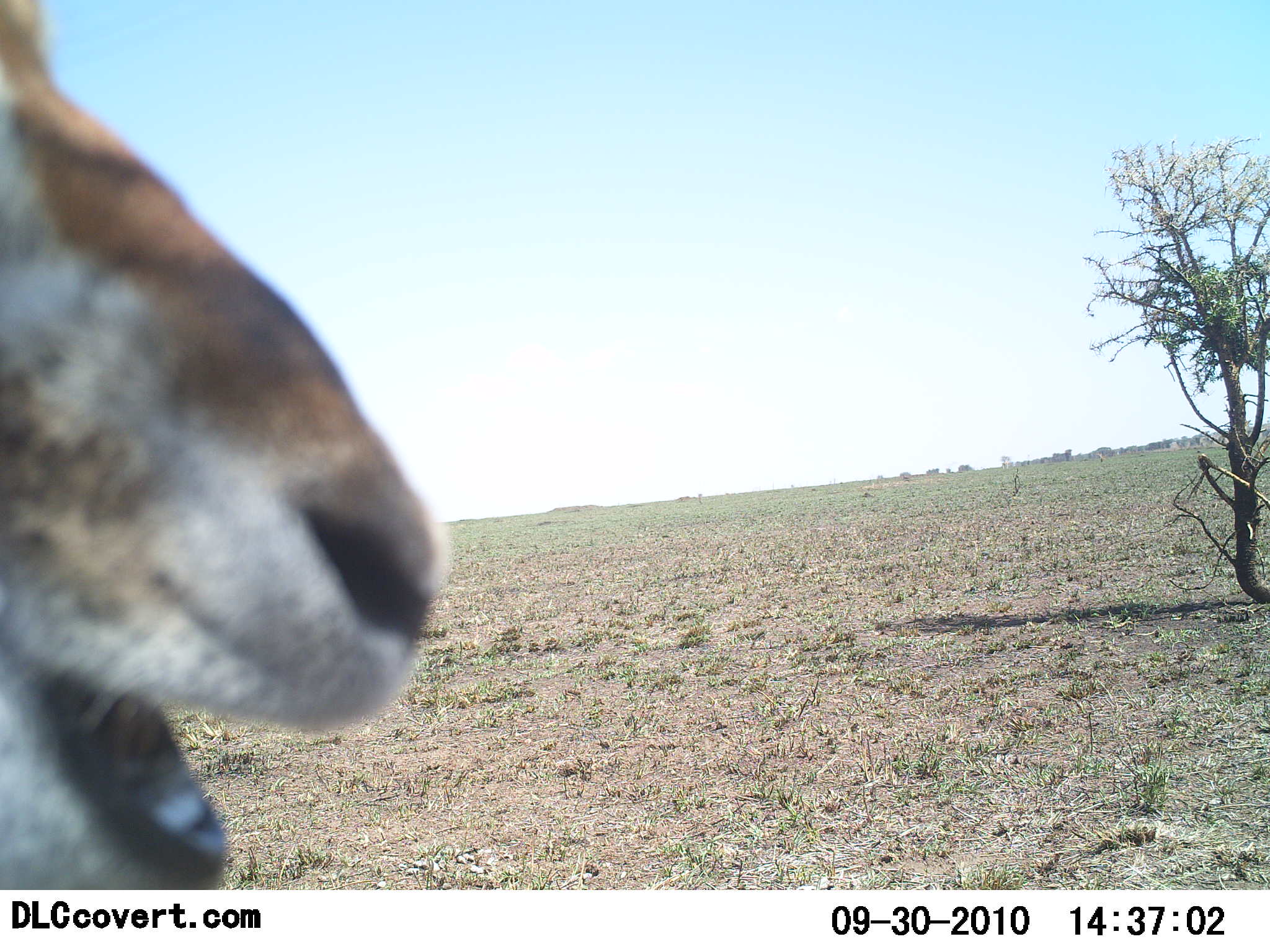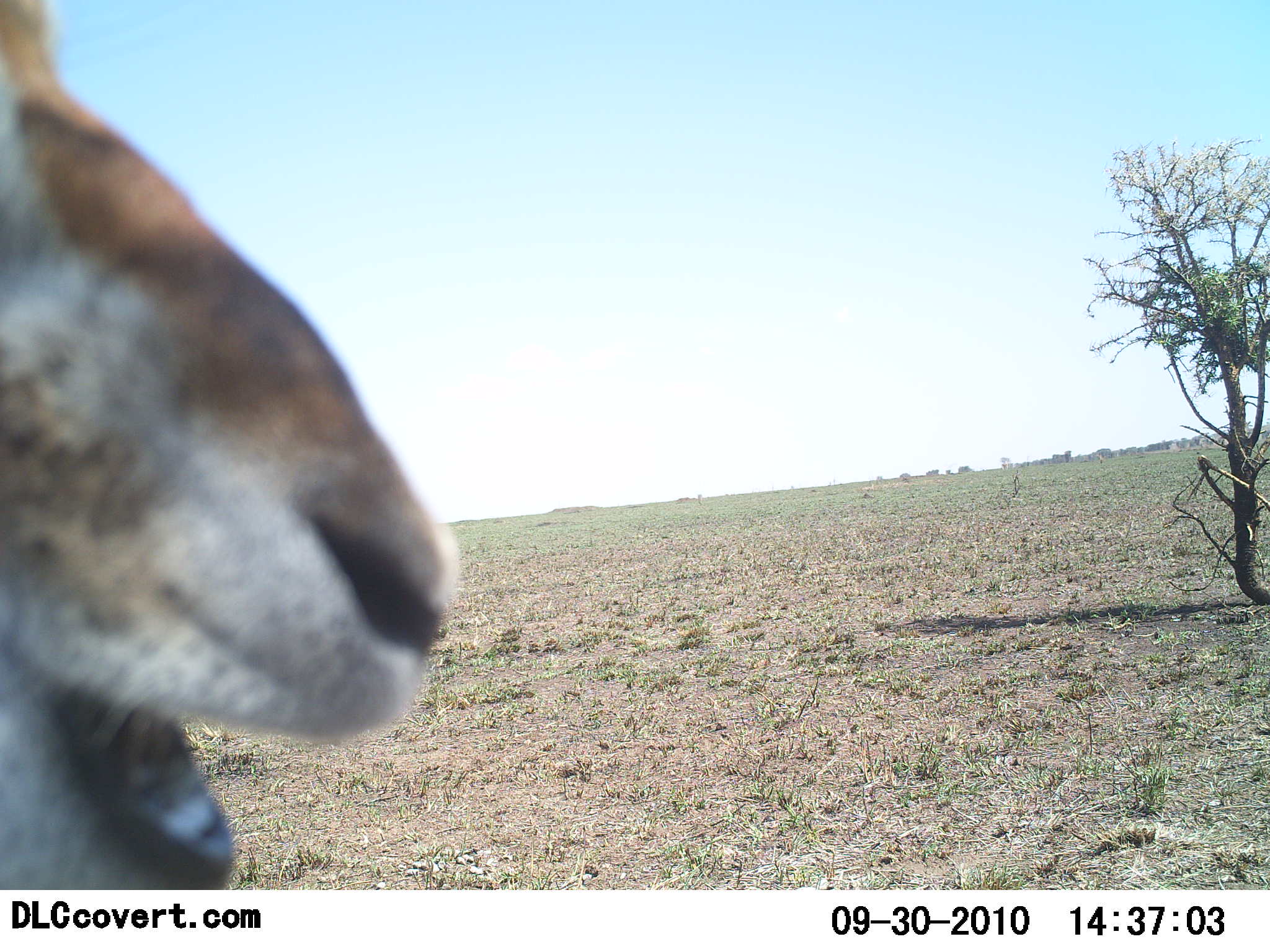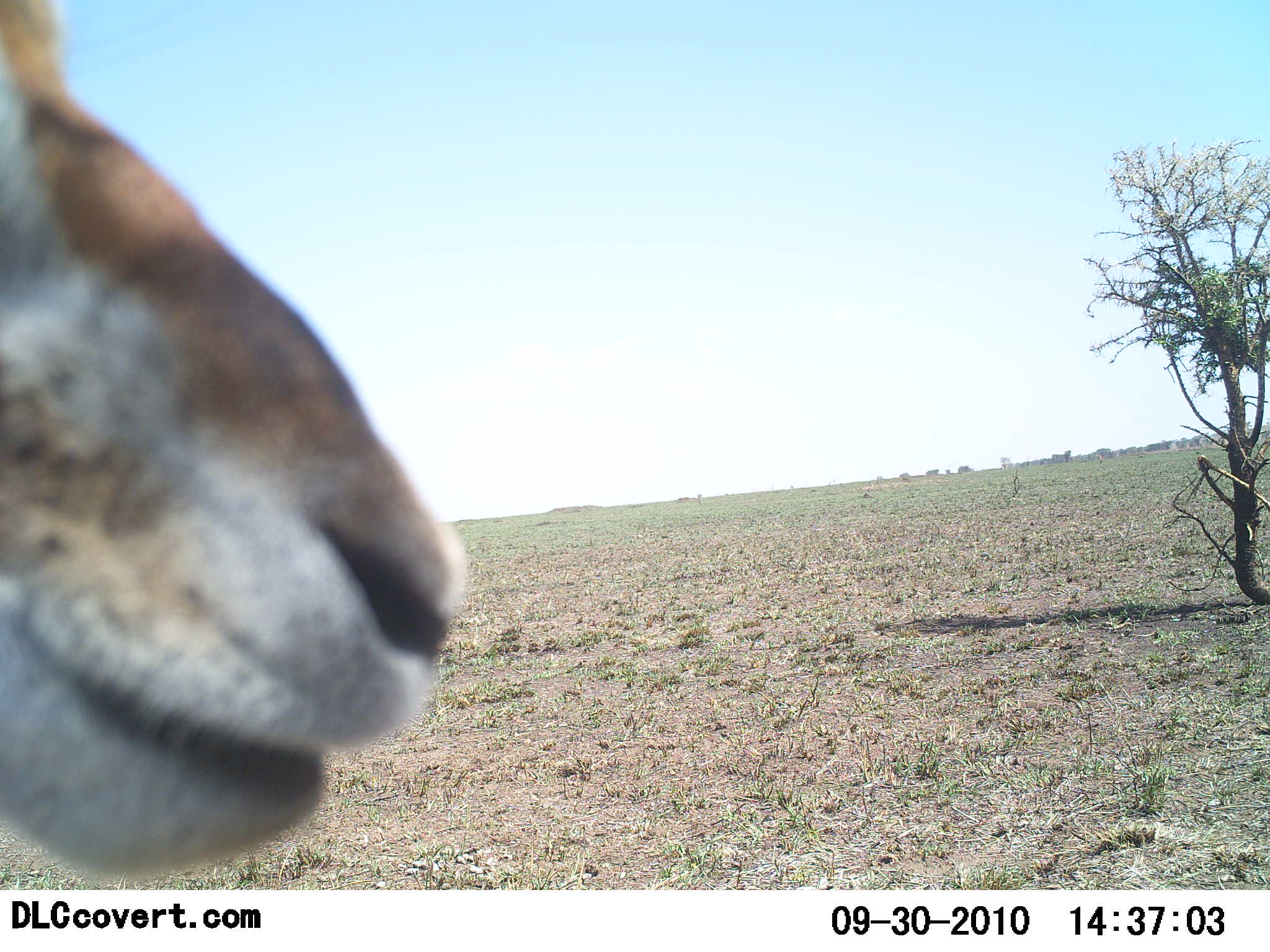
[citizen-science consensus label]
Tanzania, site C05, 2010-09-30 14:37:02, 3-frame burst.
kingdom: Animalia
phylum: Chordata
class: Mammalia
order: Artiodactyla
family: Bovidae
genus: Eudorcas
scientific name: Eudorcas thomsonii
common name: thomson's gazelle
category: gazellethomsons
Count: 1.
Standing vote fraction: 38%.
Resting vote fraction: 0%.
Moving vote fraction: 0%.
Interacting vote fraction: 0%.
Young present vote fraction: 0%.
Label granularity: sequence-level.